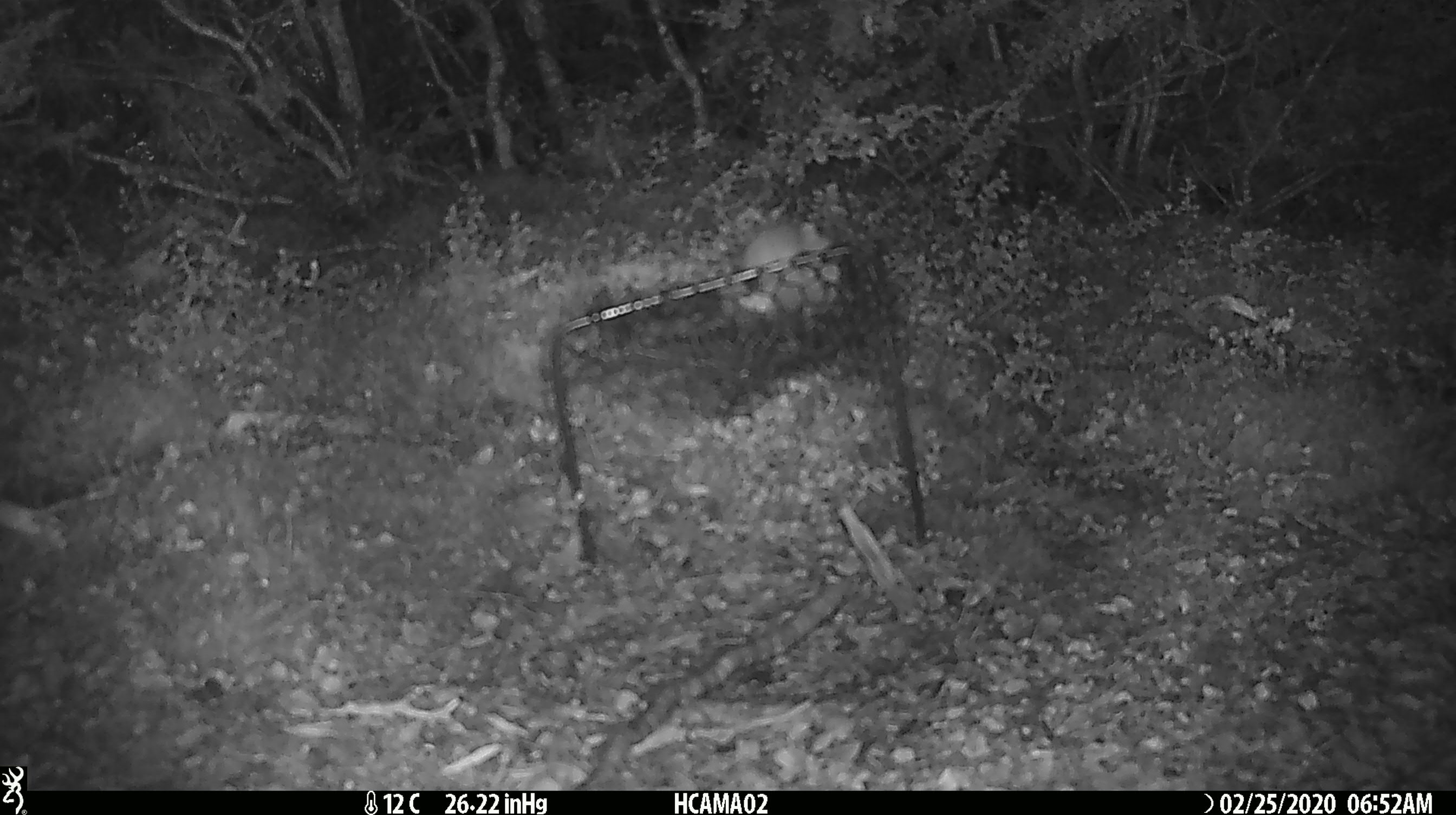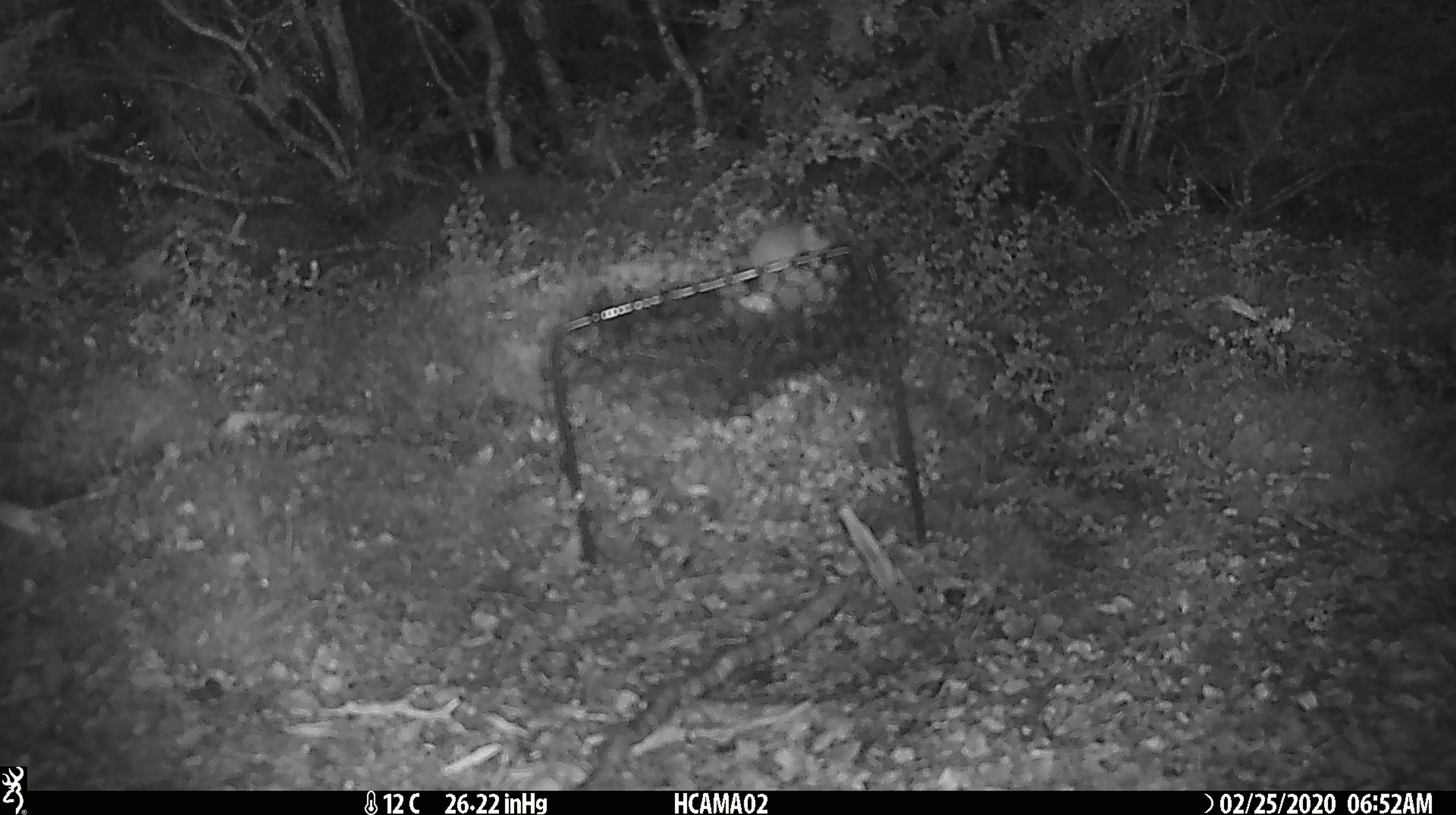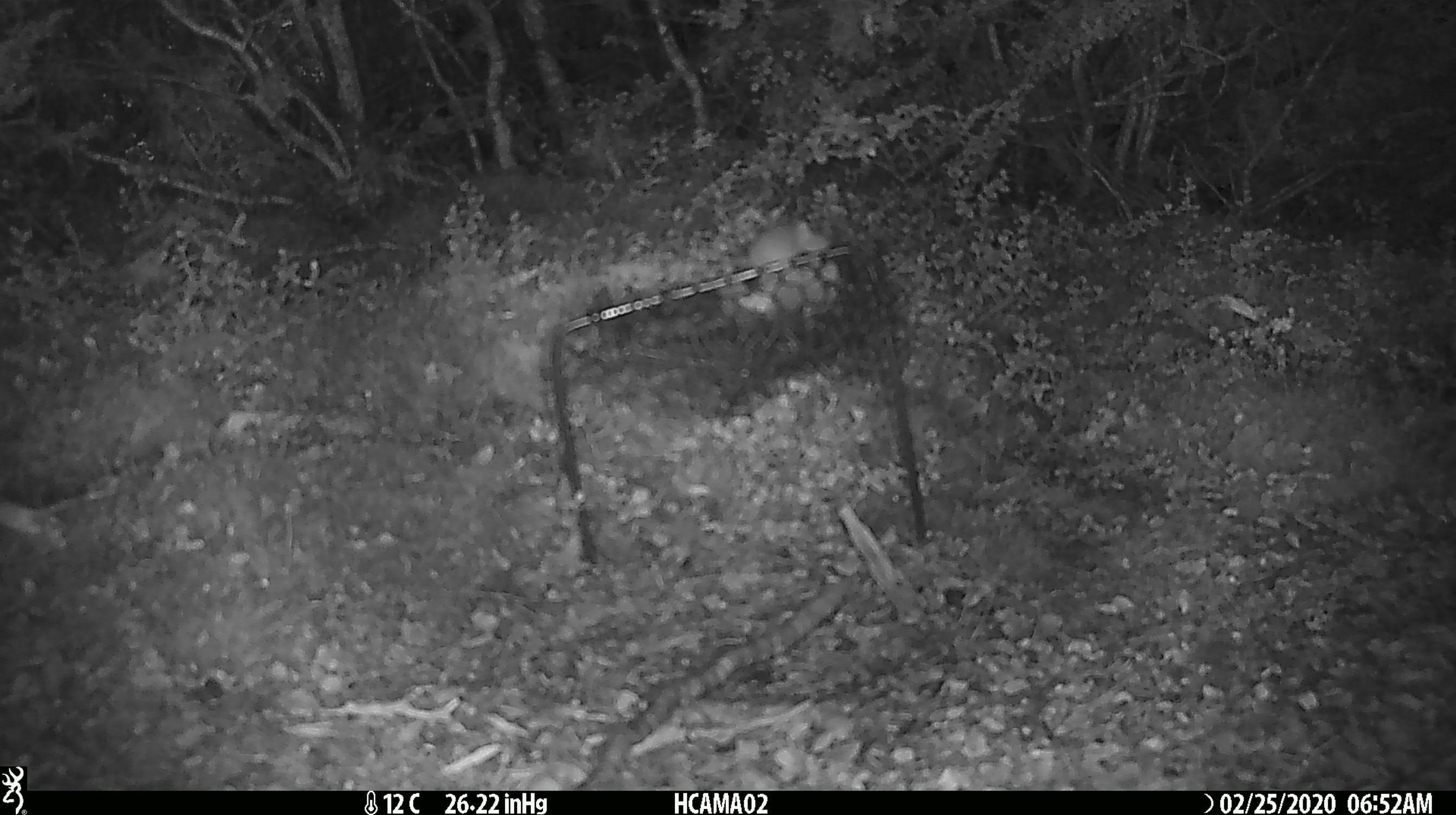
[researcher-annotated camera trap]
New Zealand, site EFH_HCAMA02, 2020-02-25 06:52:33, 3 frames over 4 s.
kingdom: Animalia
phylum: Chordata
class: Mammalia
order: Rodentia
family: Muridae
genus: Mus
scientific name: Mus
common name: mouse